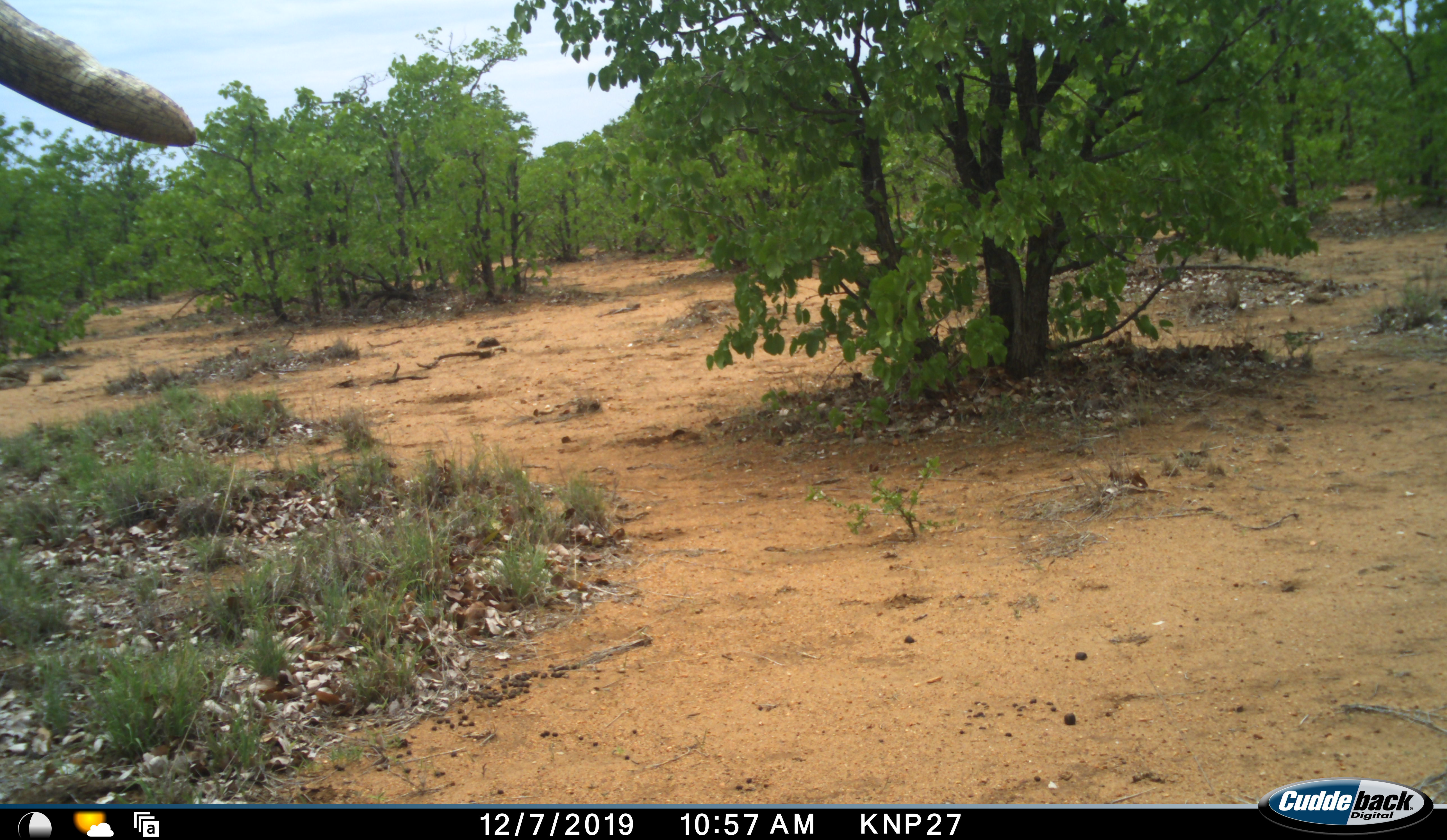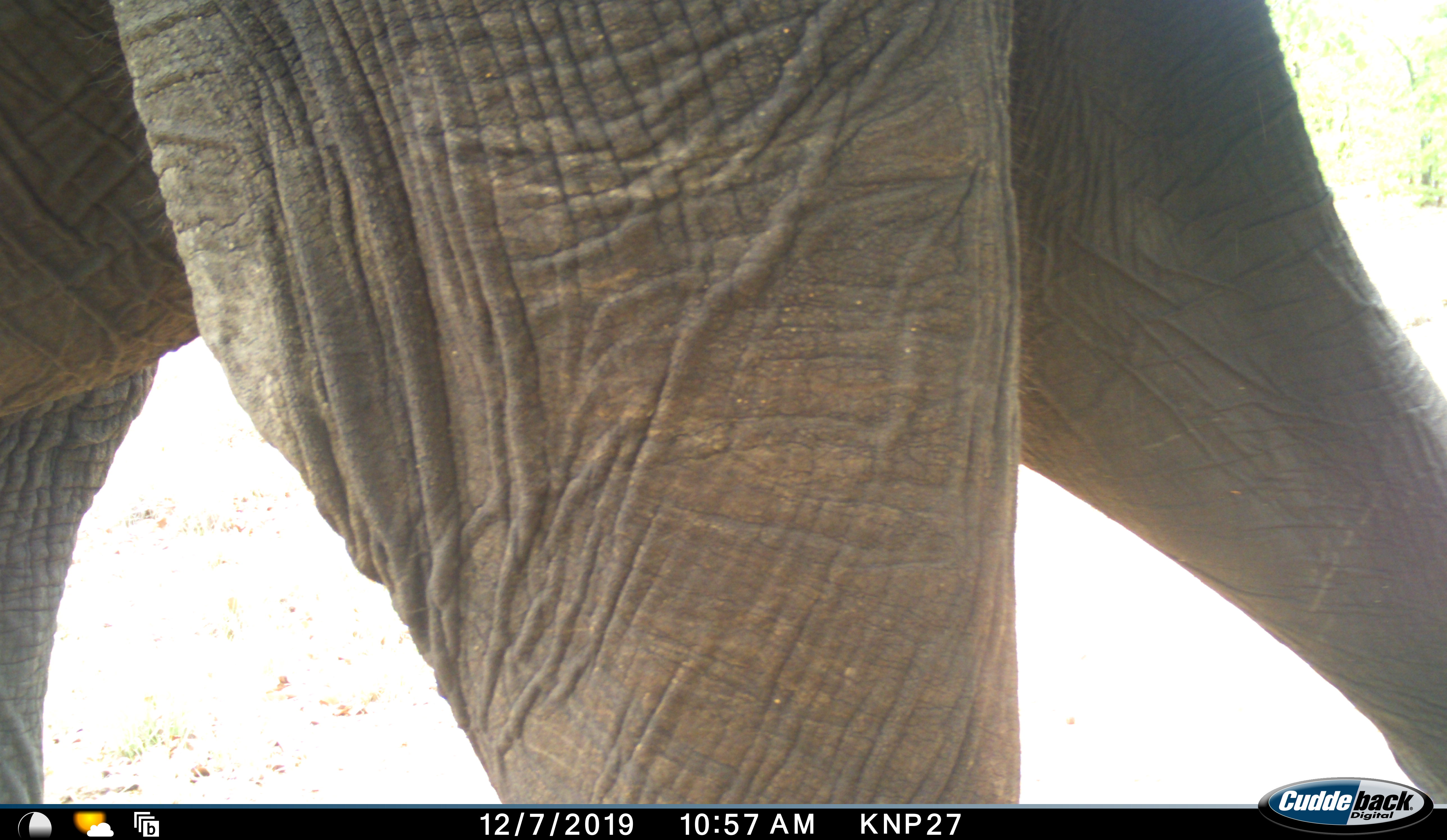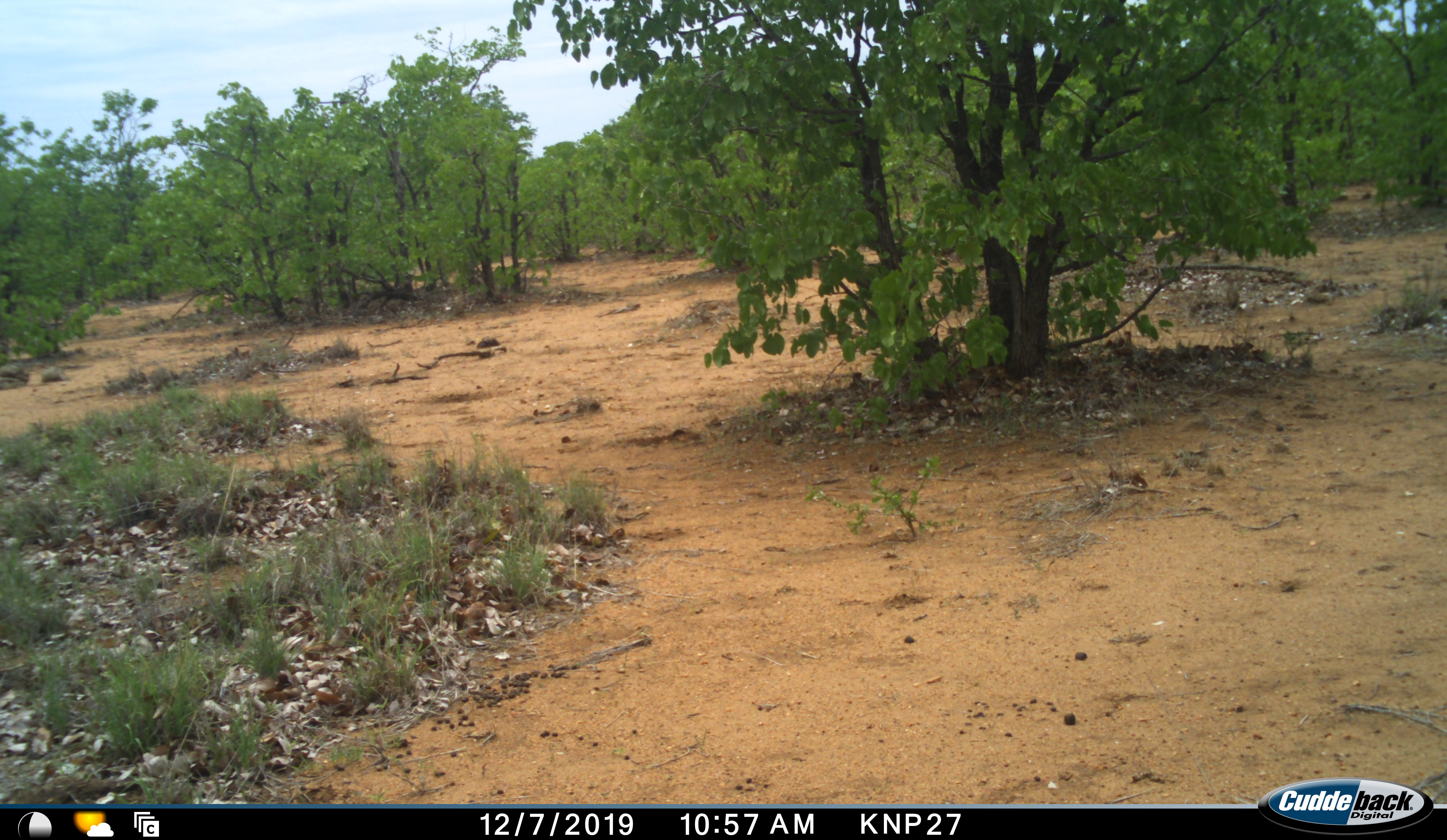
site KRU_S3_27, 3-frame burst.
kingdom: Animalia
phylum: Chordata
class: Mammalia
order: Proboscidea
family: Elephantidae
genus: Loxodonta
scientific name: Loxodonta africana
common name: african bush elephant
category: elephant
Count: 1.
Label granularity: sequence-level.